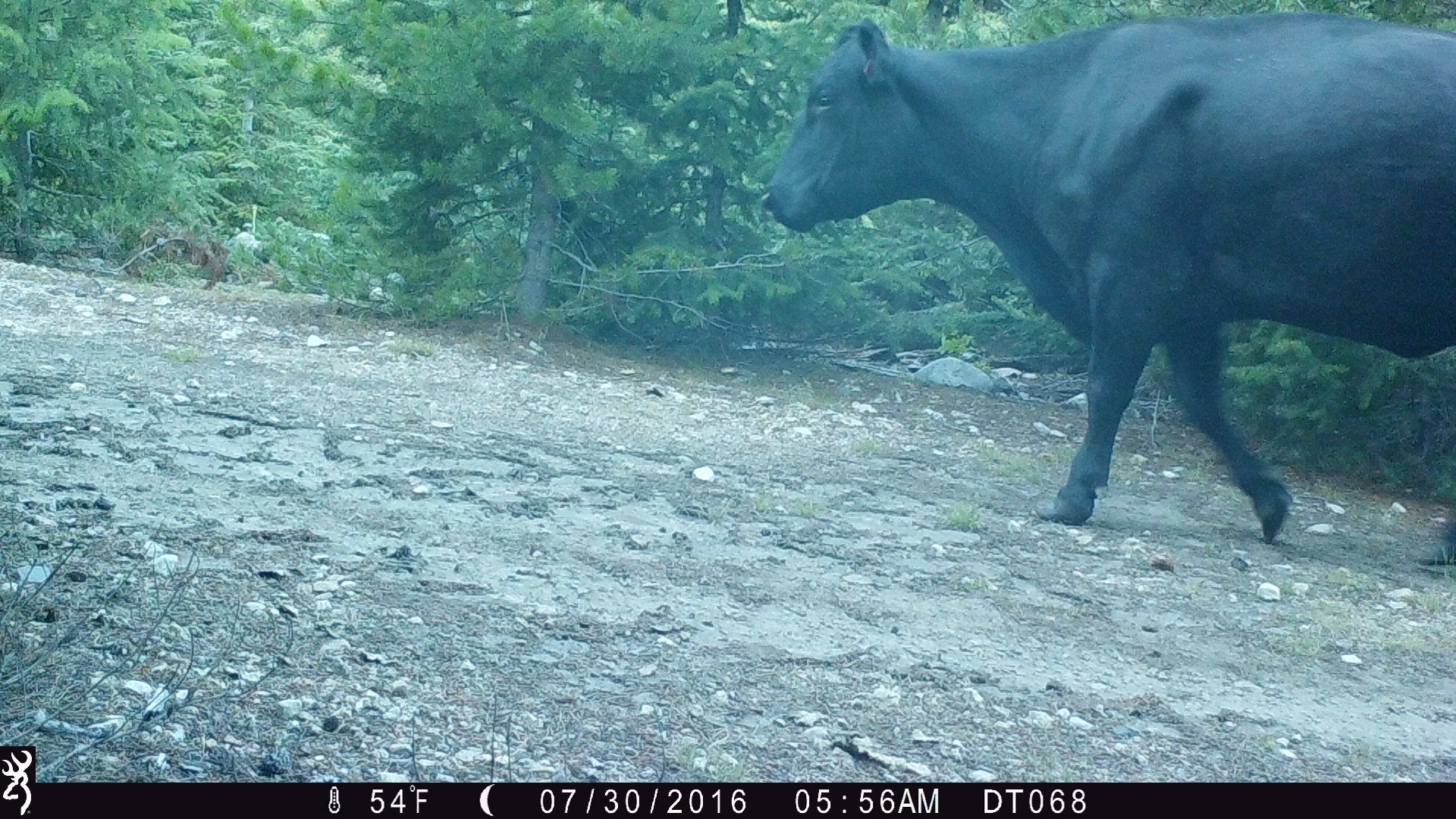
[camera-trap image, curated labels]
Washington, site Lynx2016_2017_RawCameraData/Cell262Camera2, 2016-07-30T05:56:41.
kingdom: Animalia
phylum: Chordata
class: Mammalia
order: Artiodactyla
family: Bovidae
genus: Bos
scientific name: Bos taurus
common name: domestic cattle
Domestic cattle (Bos taurus). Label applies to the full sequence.